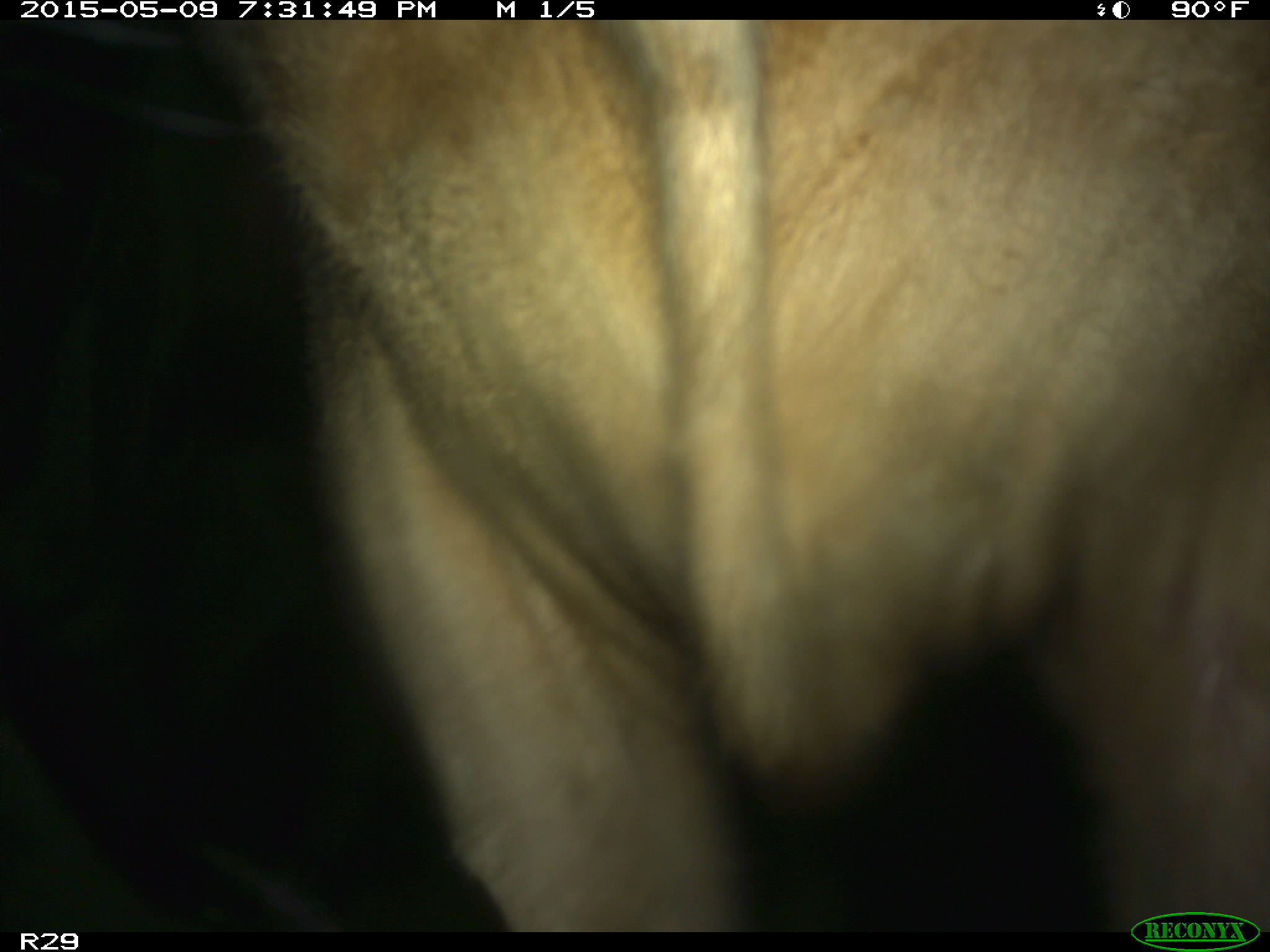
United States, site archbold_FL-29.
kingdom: Animalia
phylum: Chordata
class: Mammalia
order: Artiodactyla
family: Bovidae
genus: Bos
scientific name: Bos taurus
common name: domestic cow